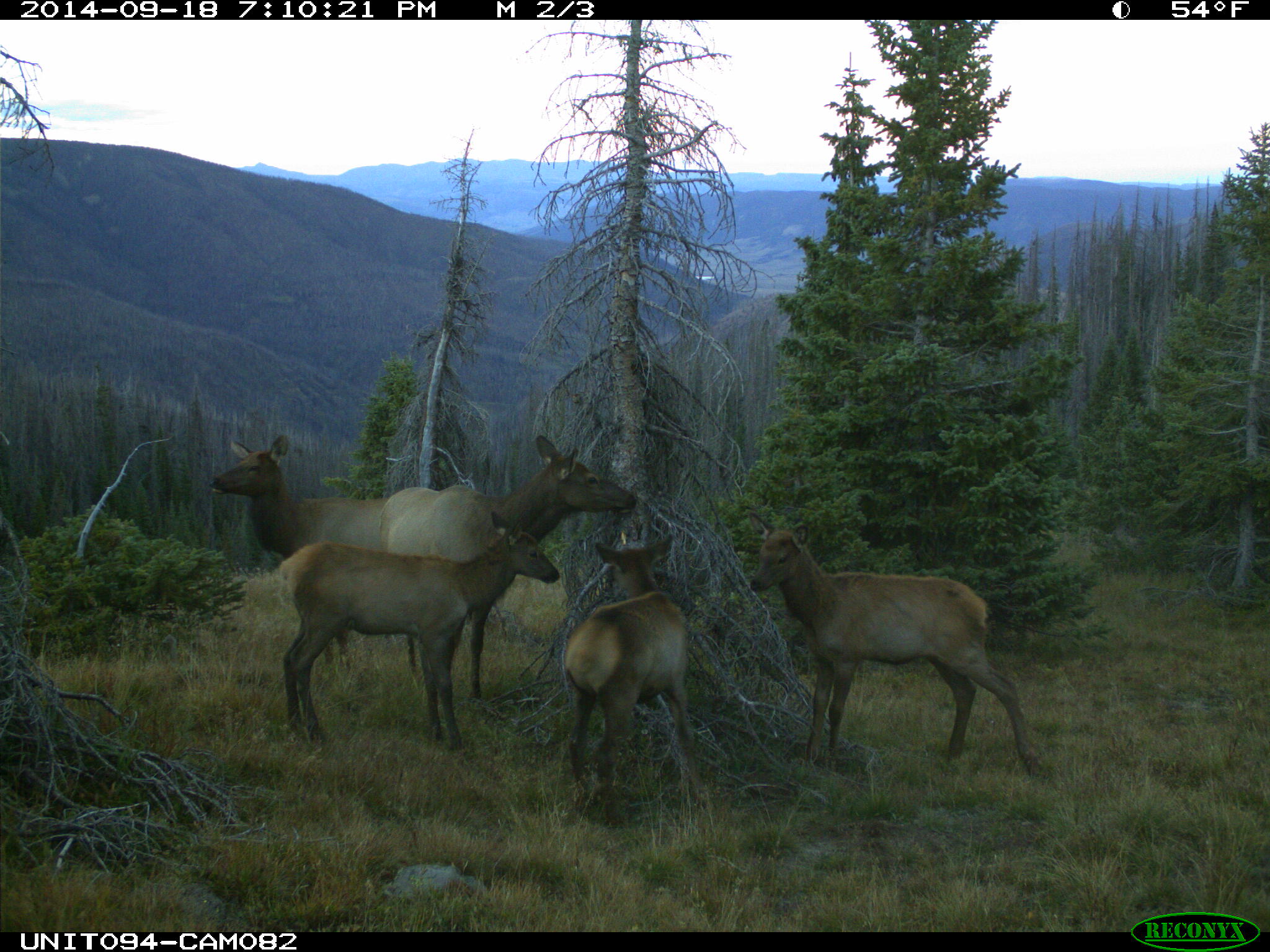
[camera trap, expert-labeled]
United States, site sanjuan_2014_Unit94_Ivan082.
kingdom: Animalia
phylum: Chordata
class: Mammalia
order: Artiodactyla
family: Cervidae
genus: Cervus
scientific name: Cervus elaphus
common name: red deer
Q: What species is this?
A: Cervus elaphus (red deer).